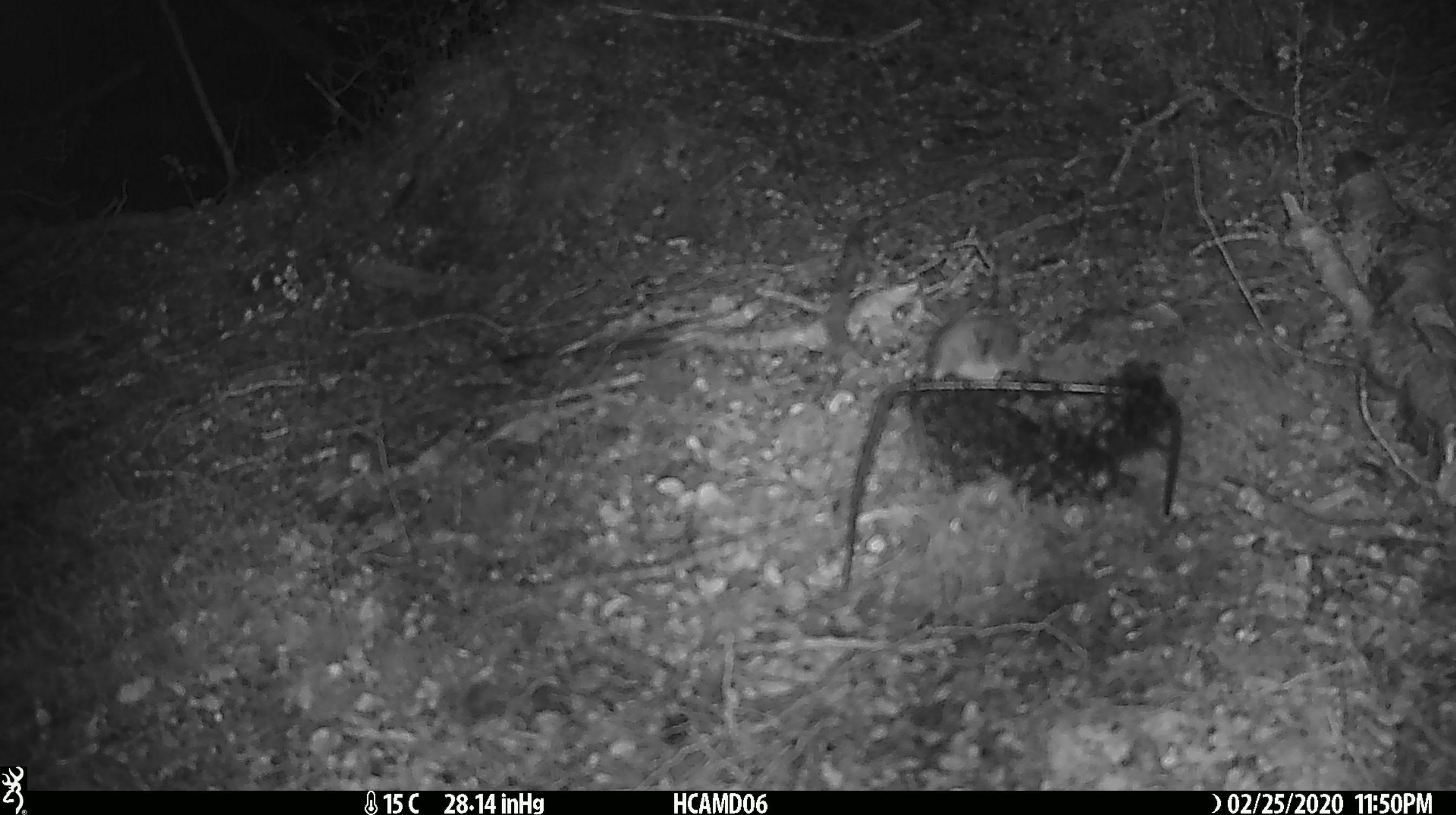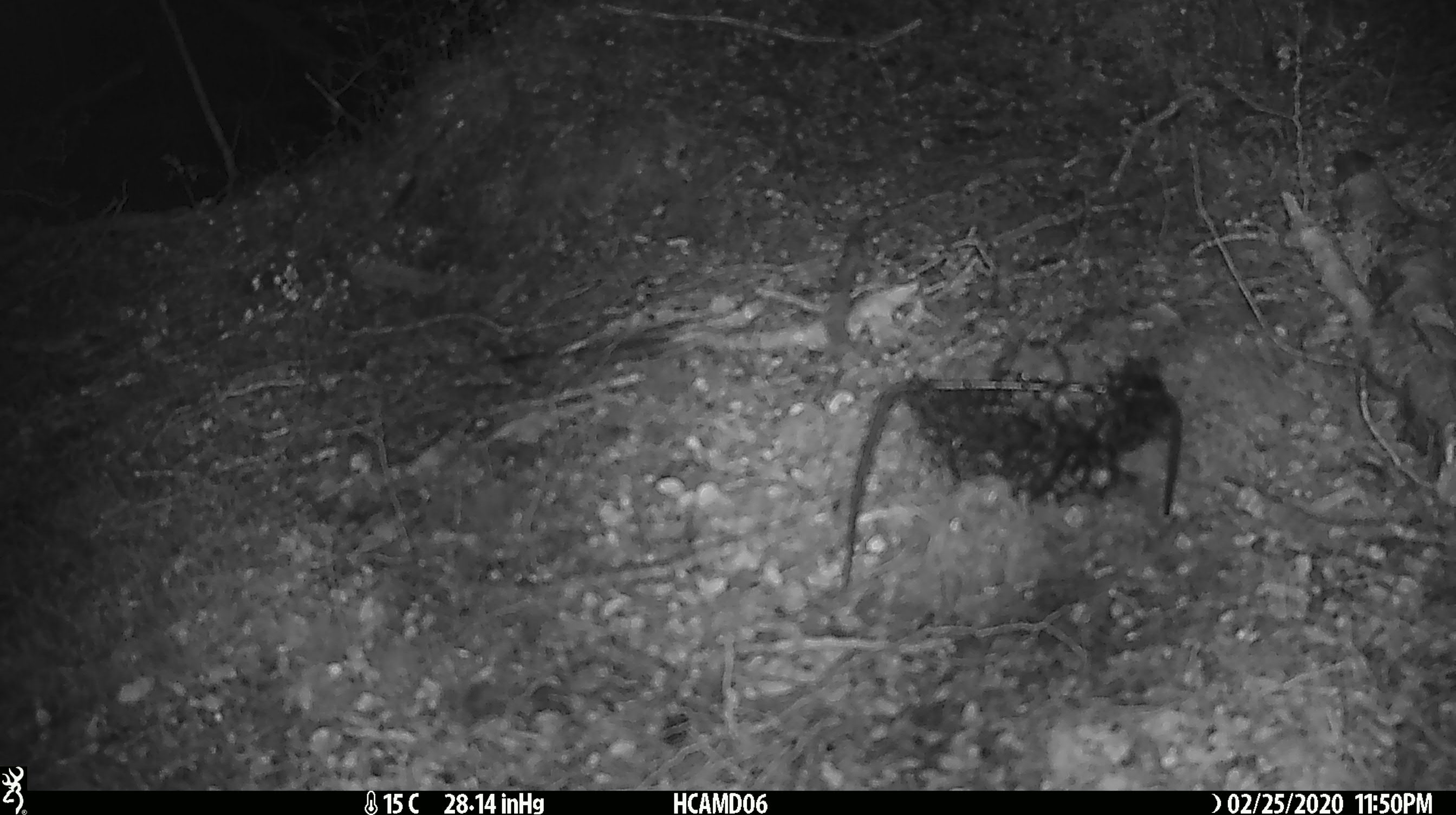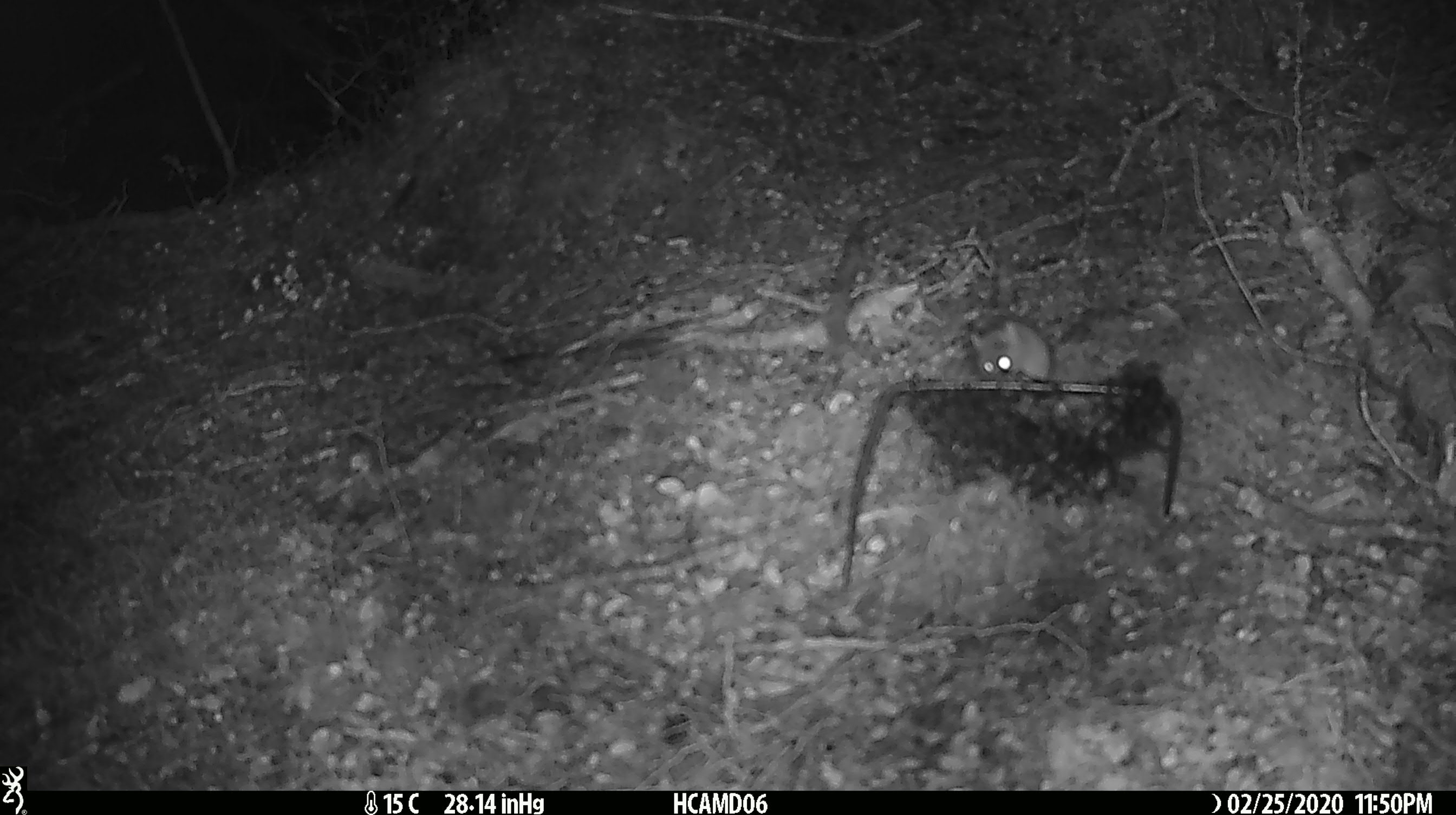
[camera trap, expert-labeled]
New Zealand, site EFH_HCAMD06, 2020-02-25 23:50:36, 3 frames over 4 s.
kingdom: Animalia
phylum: Chordata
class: Mammalia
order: Rodentia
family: Muridae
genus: Mus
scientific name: Mus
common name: mouse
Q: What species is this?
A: Mouse (Mus).